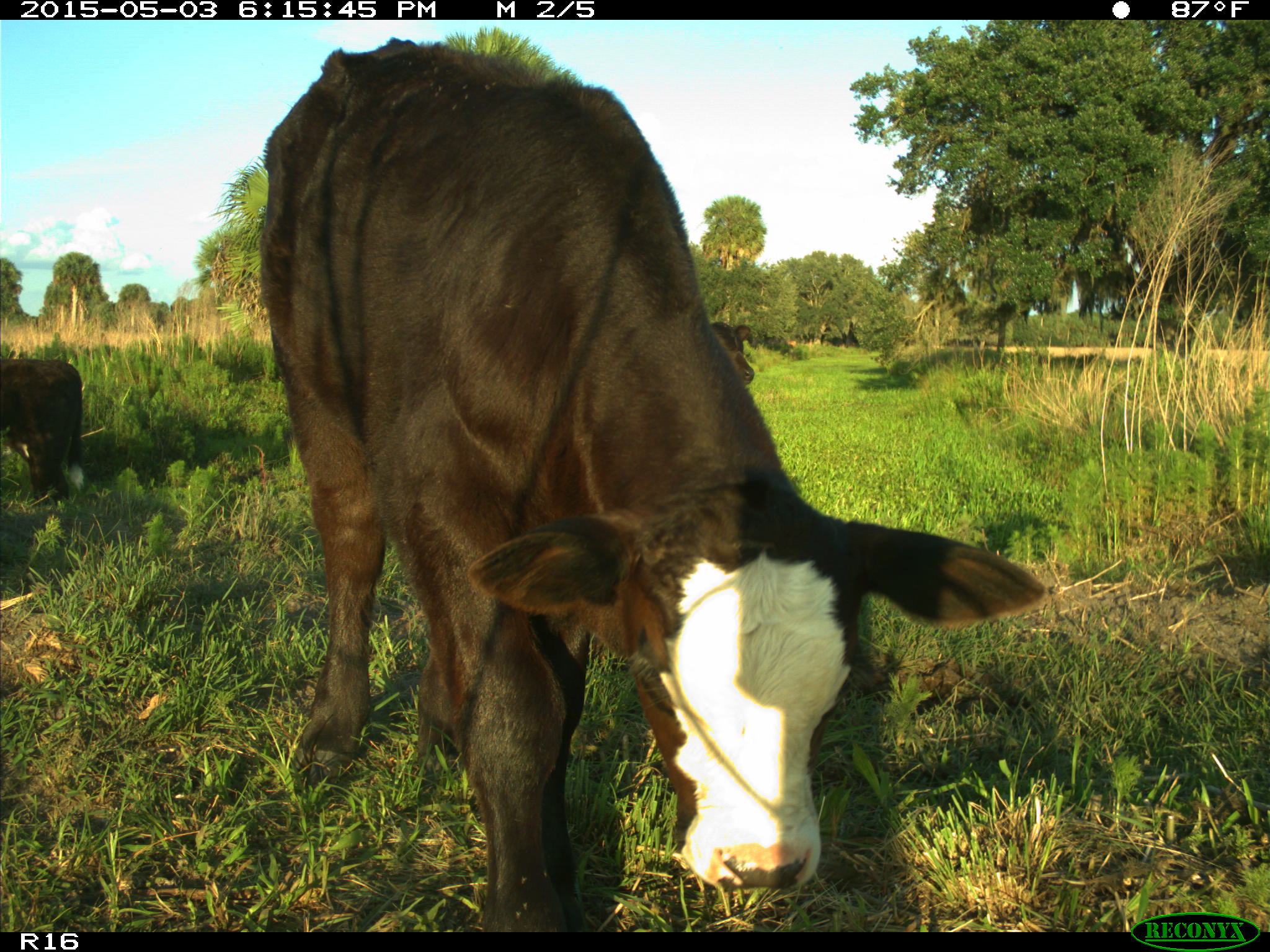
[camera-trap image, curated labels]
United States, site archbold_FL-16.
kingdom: Animalia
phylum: Chordata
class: Mammalia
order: Artiodactyla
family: Bovidae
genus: Bos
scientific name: Bos taurus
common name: domestic cow